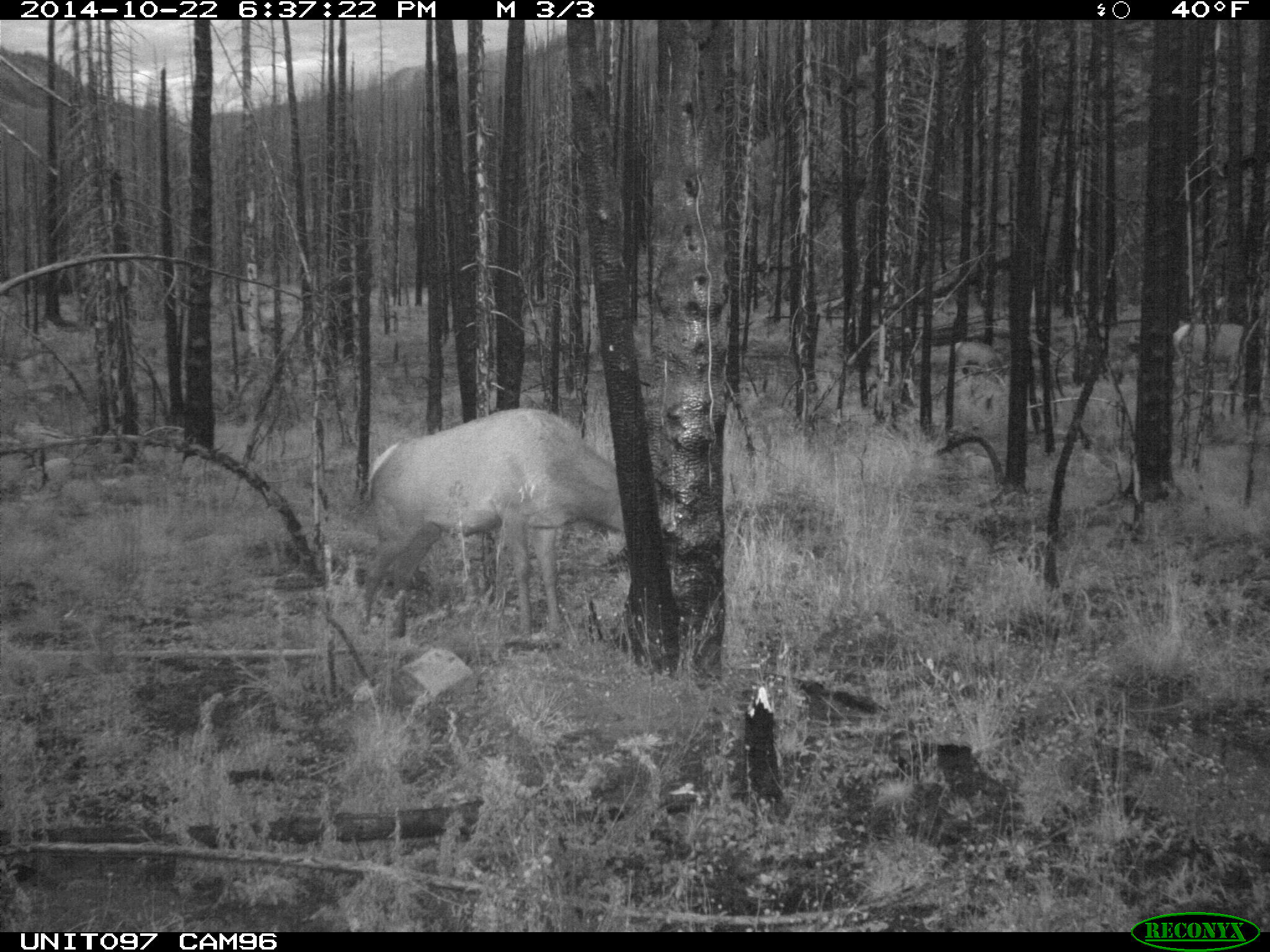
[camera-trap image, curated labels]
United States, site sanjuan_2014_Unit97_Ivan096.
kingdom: Animalia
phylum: Chordata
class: Mammalia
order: Artiodactyla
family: Cervidae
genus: Cervus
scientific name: Cervus elaphus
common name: red deer